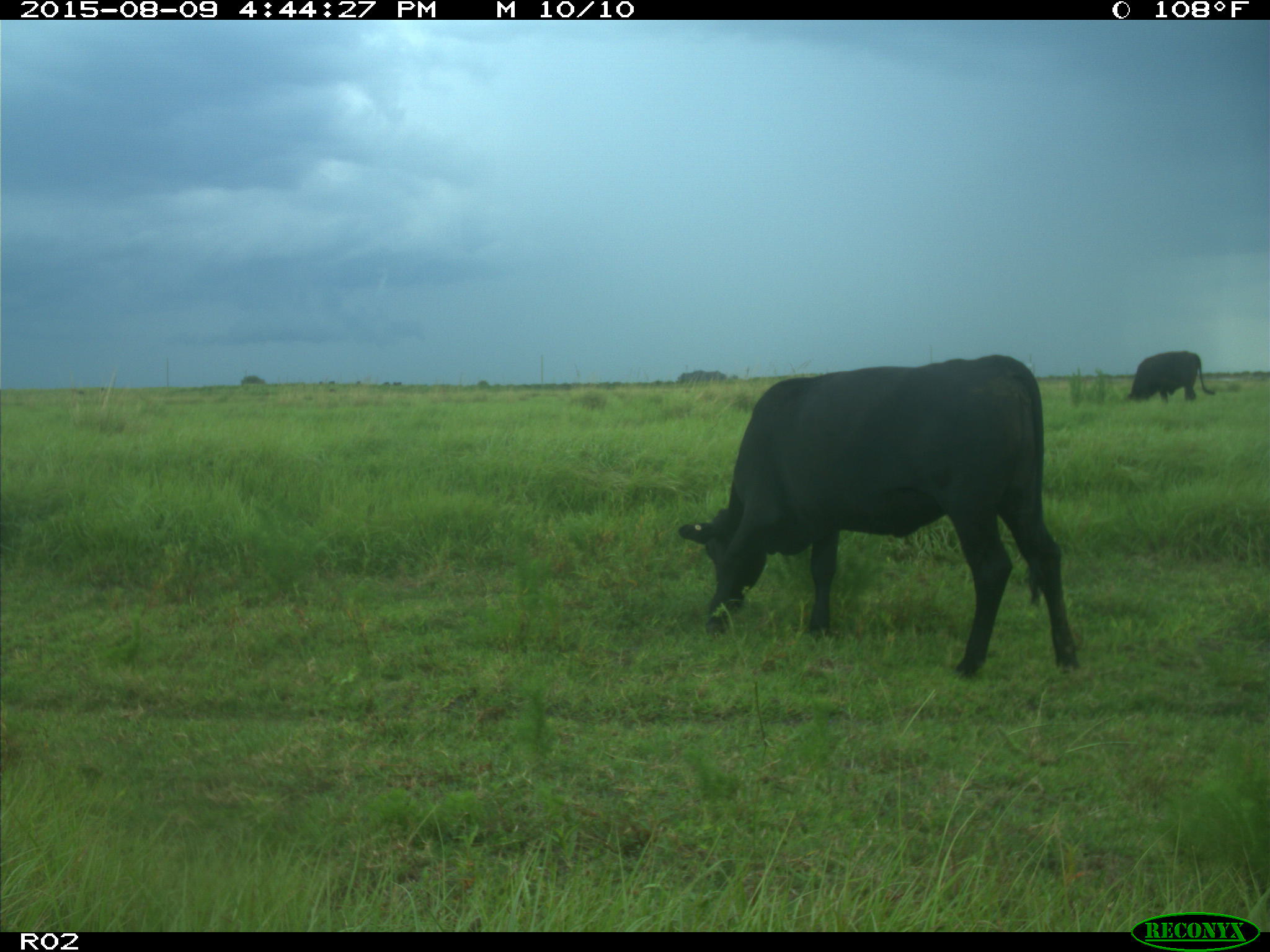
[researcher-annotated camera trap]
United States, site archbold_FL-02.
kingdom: Animalia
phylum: Chordata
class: Mammalia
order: Artiodactyla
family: Bovidae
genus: Bos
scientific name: Bos taurus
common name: domestic cow